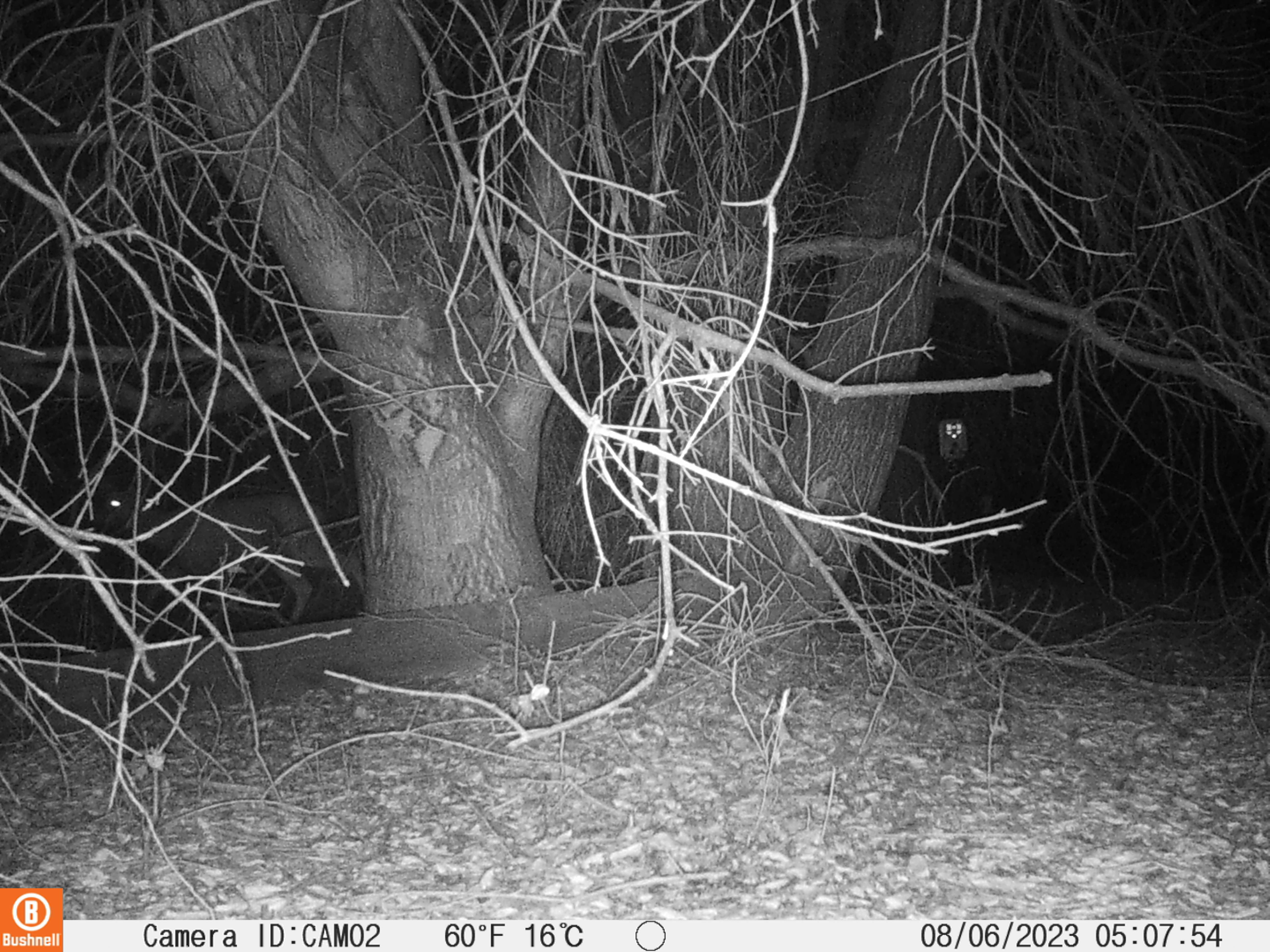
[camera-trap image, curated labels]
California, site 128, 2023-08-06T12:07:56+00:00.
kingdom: Animalia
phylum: Chordata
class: Mammalia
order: Artiodactyla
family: Cervidae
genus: Odocoileus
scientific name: Odocoileus hemionus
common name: mule deer